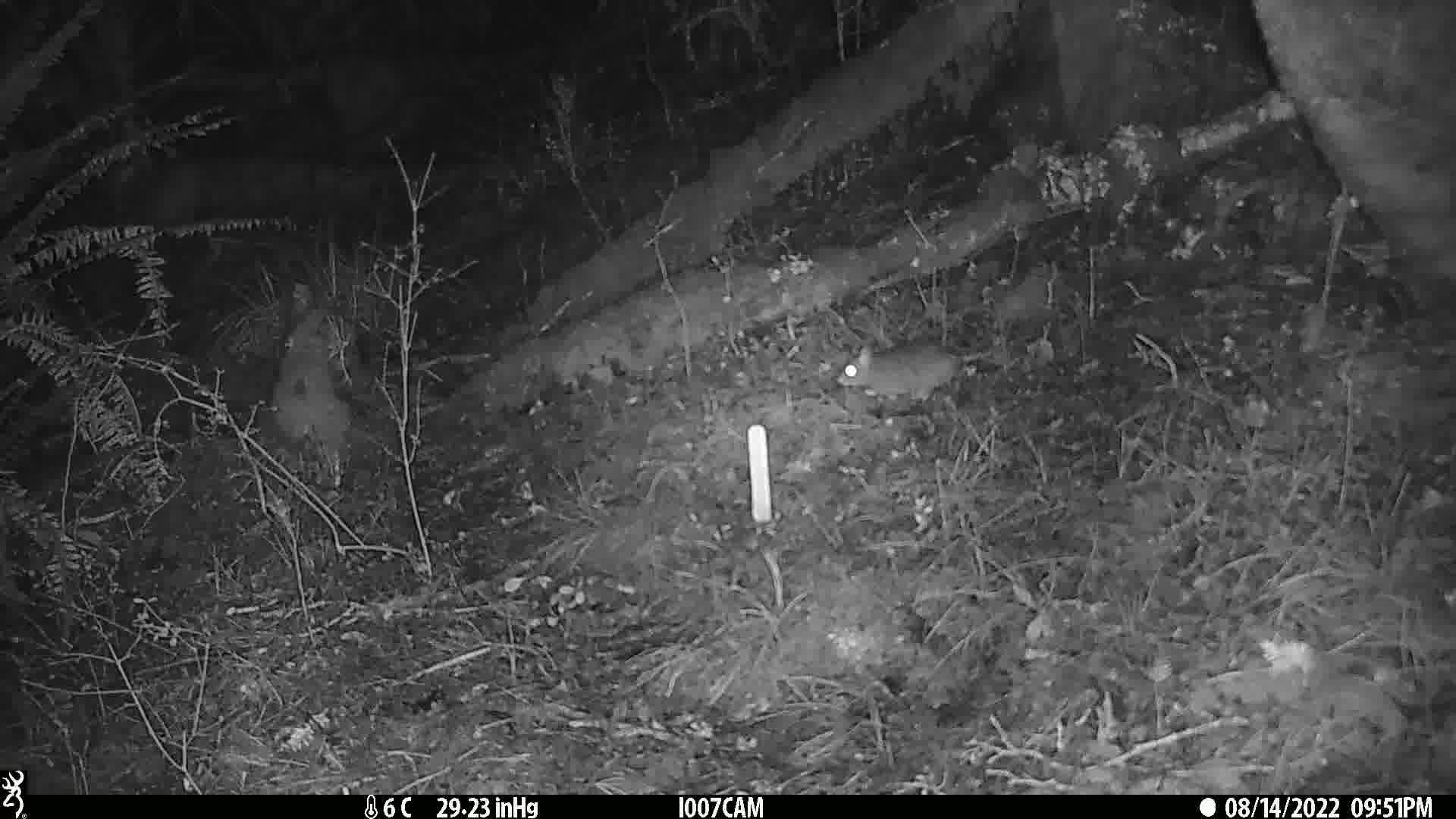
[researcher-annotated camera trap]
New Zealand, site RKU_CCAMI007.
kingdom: Animalia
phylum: Chordata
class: Mammalia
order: Rodentia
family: Muridae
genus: Rattus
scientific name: Rattus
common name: rat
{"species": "rat (Rattus)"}